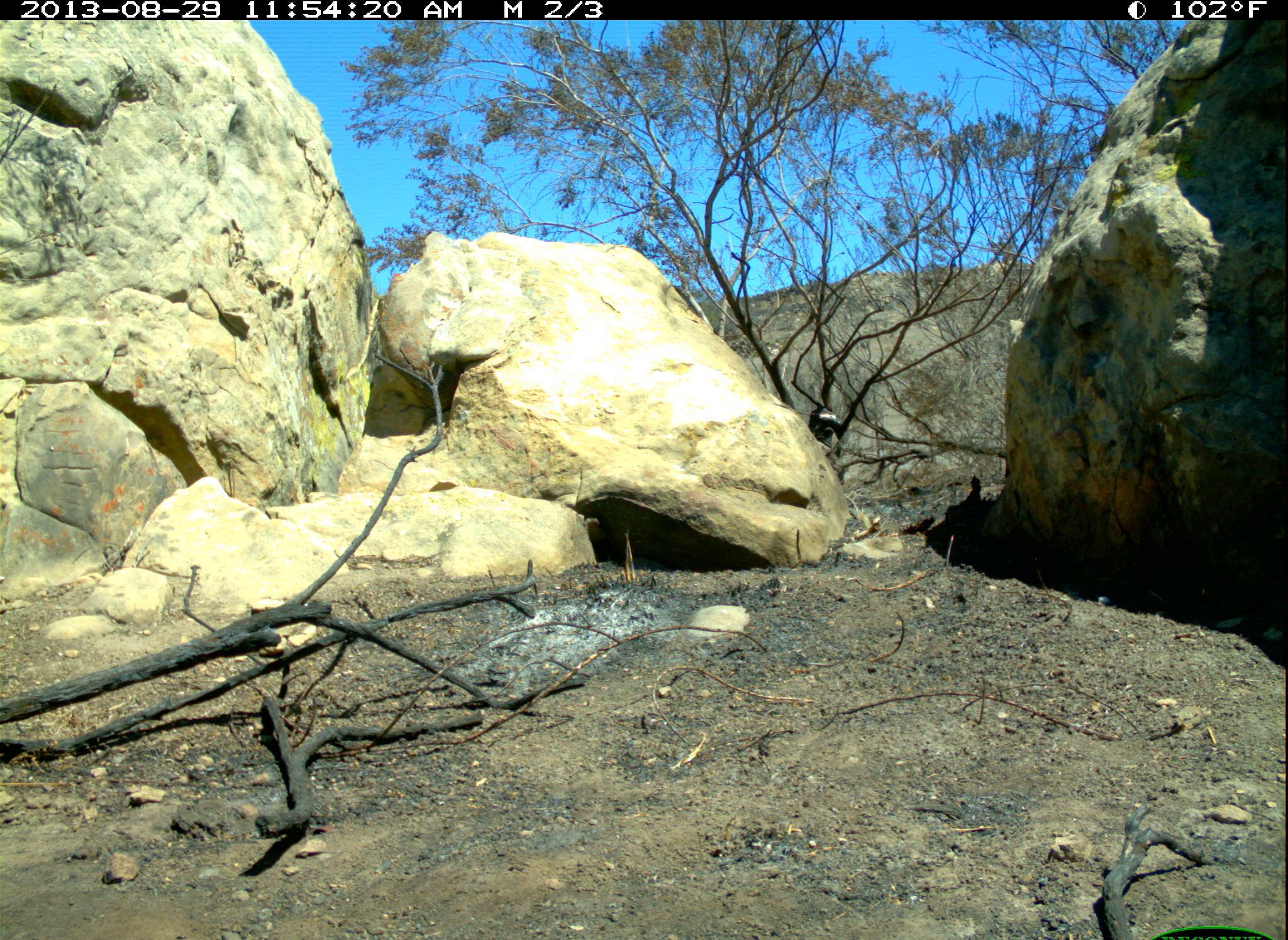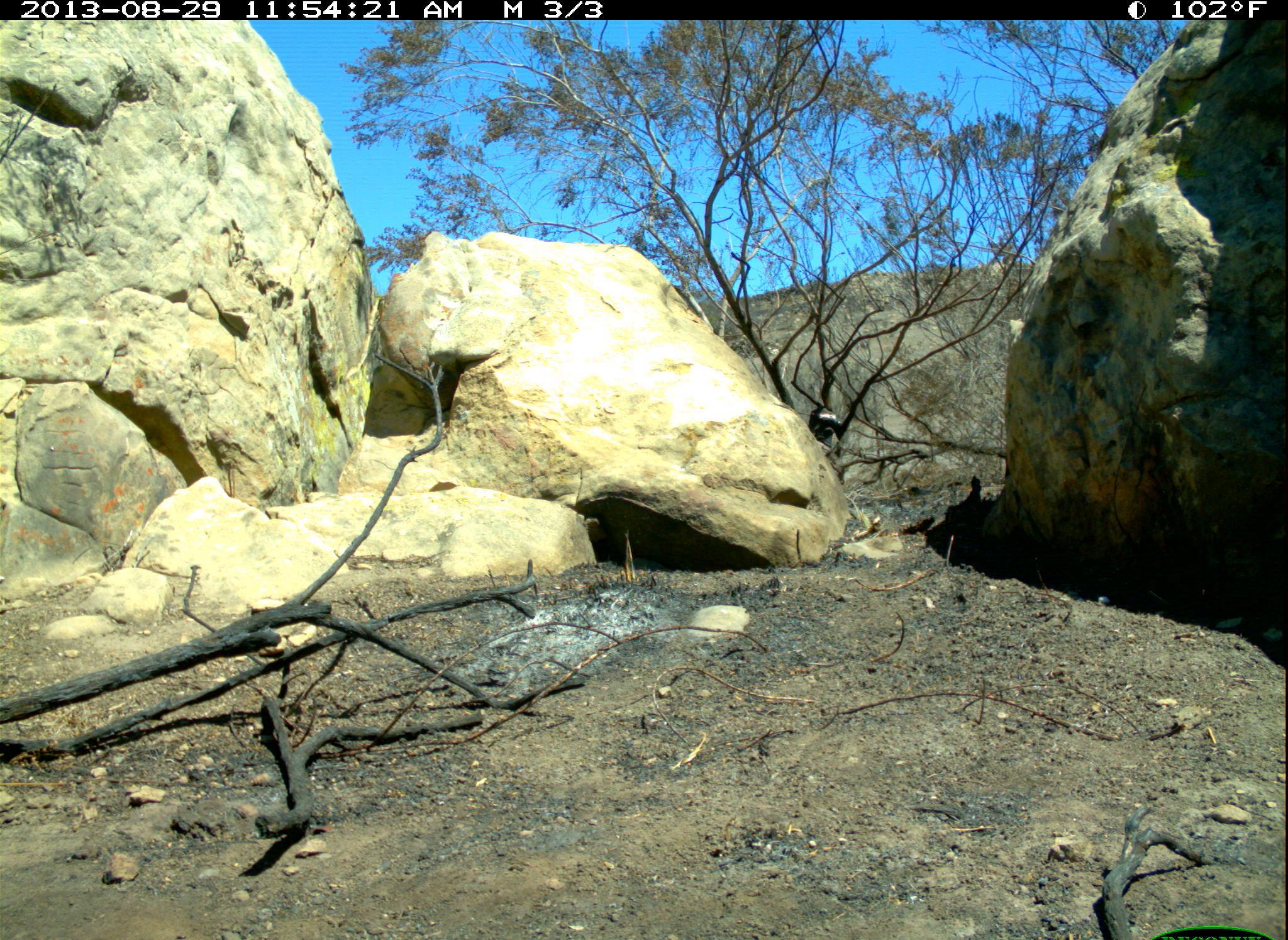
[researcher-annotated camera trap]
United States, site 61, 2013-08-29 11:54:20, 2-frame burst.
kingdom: Animalia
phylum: Chordata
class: Mammalia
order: Lagomorpha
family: Leporidae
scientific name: Leporidae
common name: rabbits and hares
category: rabbit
Rabbit (rabbits and hares) (Leporidae).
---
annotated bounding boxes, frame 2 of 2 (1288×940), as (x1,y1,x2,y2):
rabbit: (918,462,1014,549)